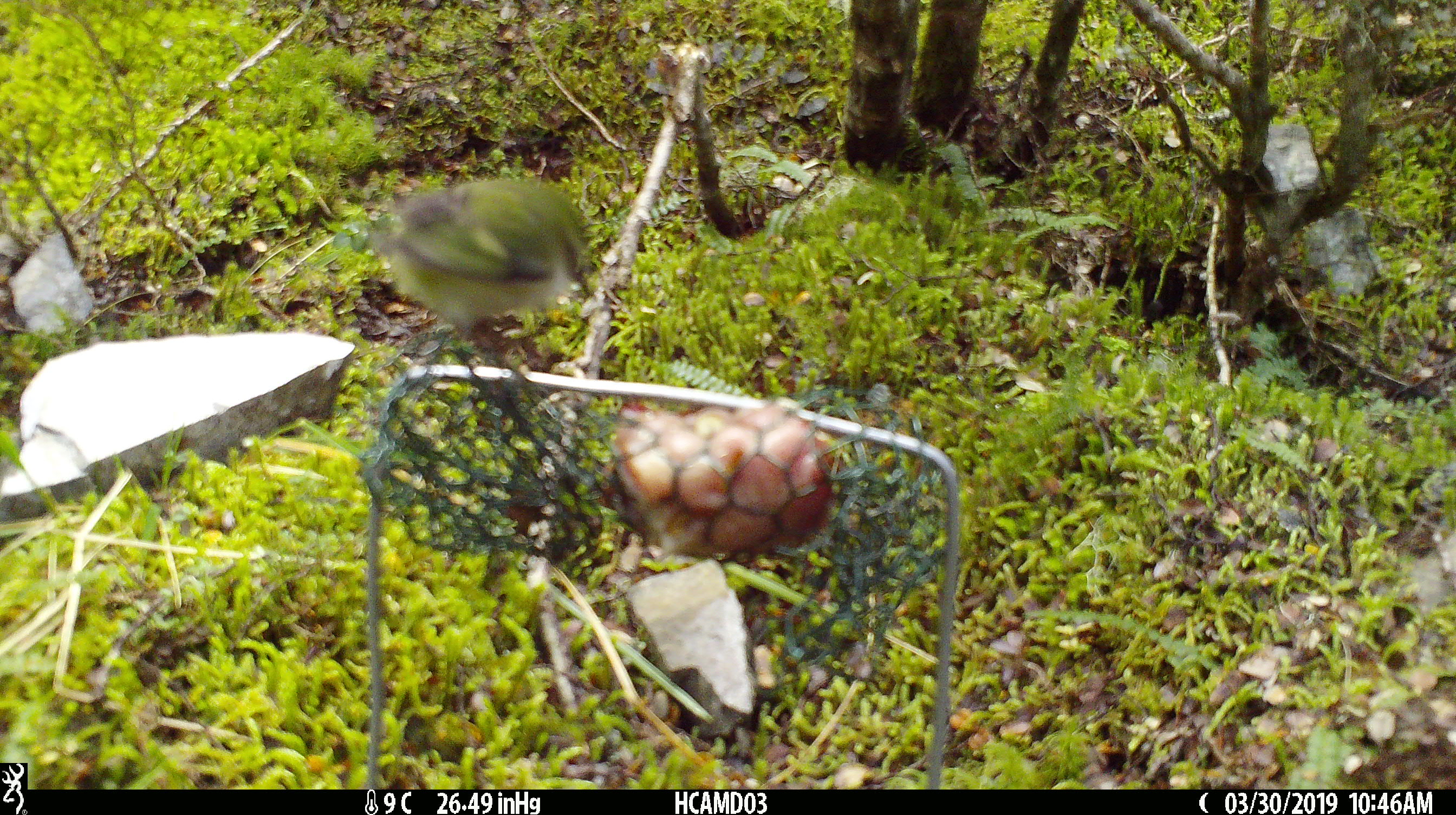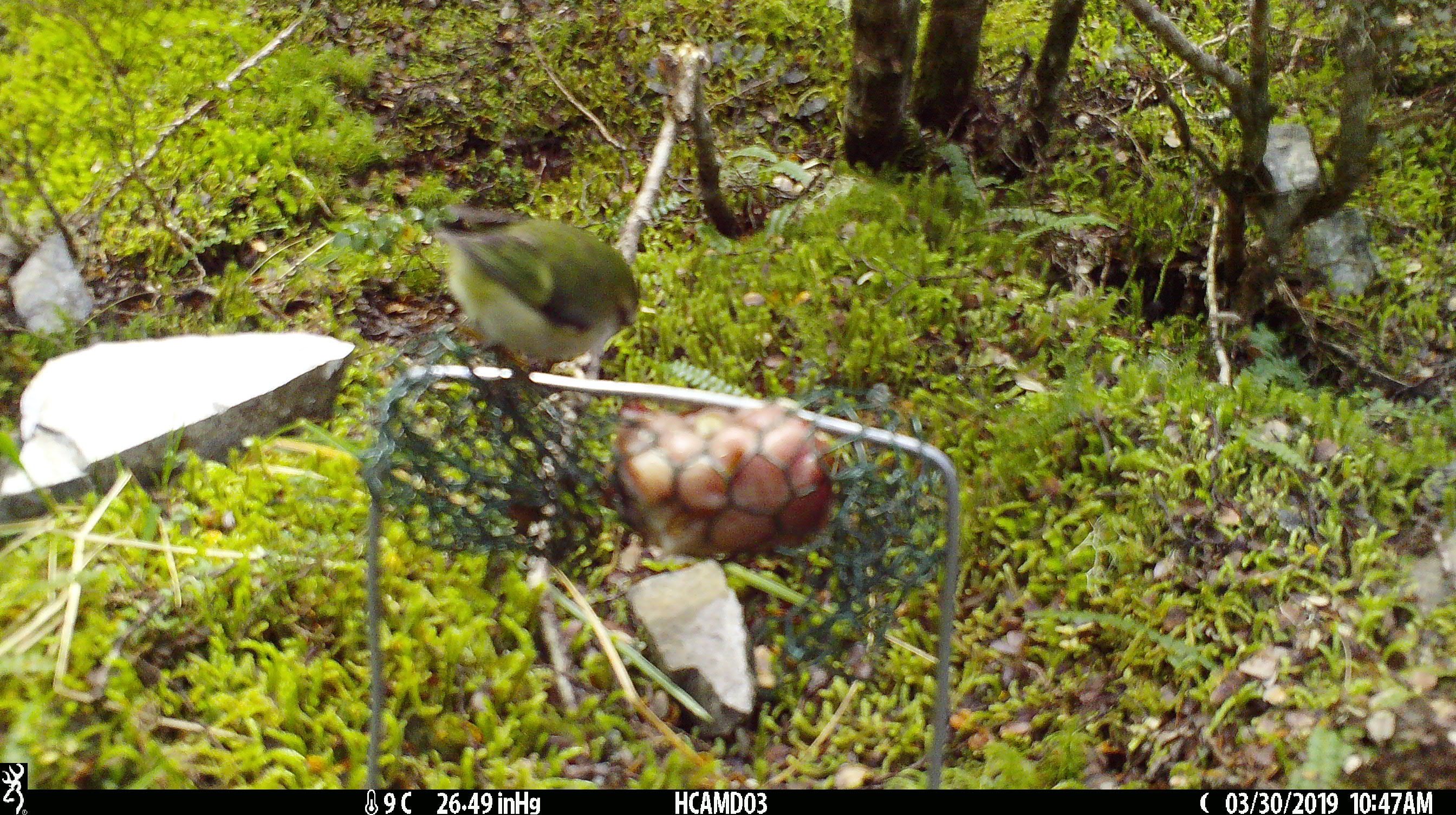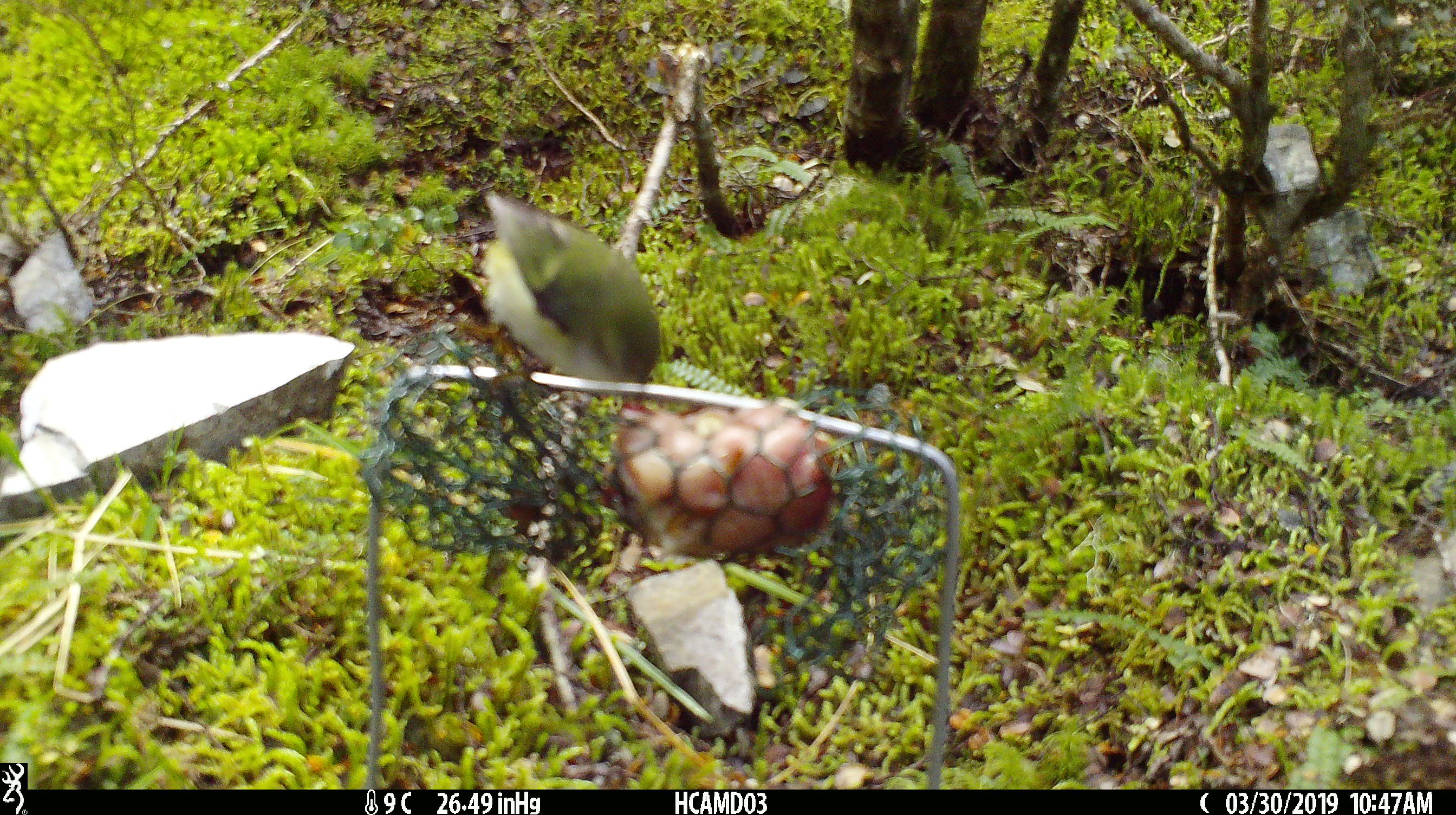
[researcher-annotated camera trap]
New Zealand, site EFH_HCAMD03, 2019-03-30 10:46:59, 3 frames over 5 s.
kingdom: Animalia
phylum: Chordata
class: Aves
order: Passeriformes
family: Acanthisittidae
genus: Acanthisitta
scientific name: Acanthisitta chloris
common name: rifleman